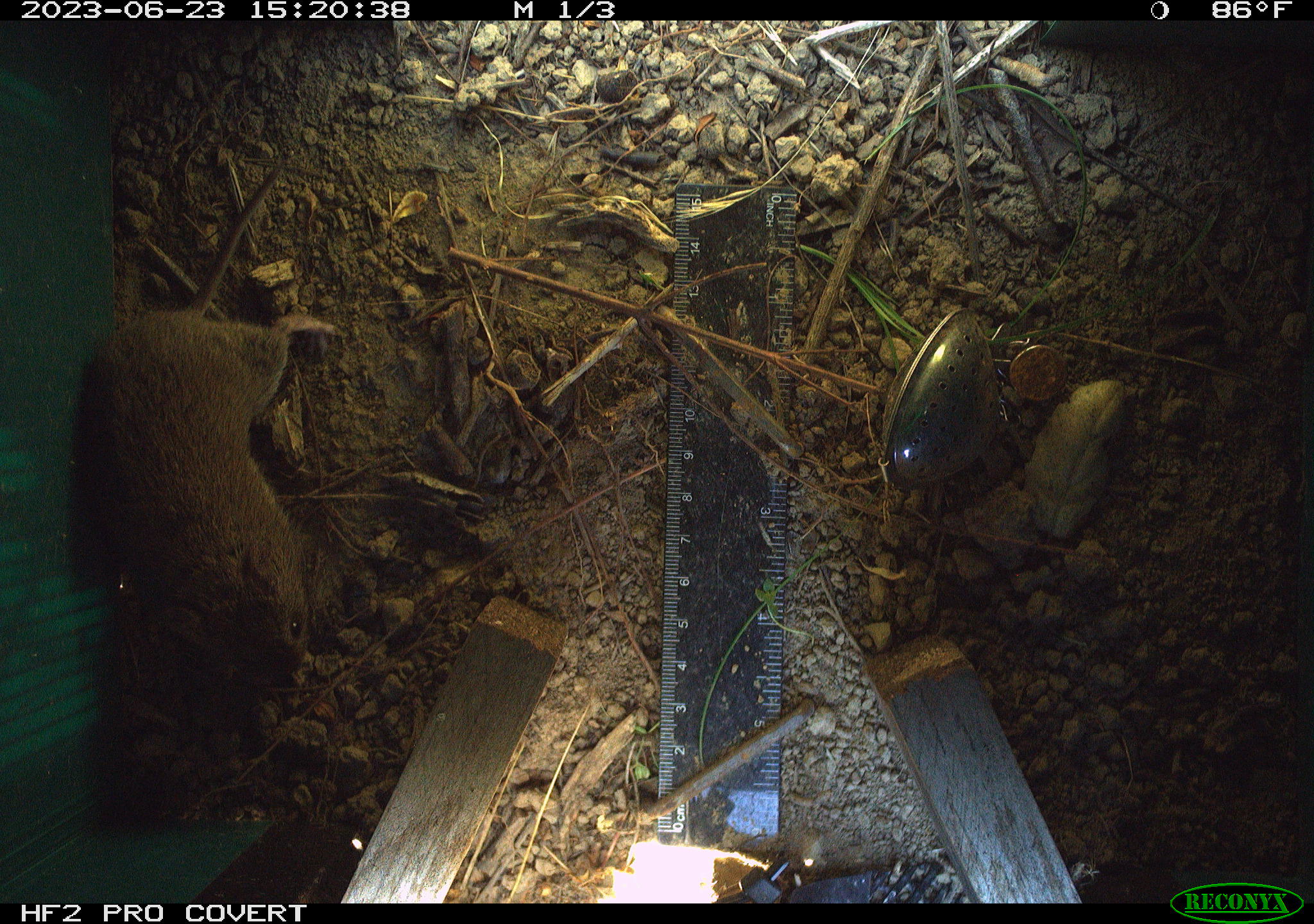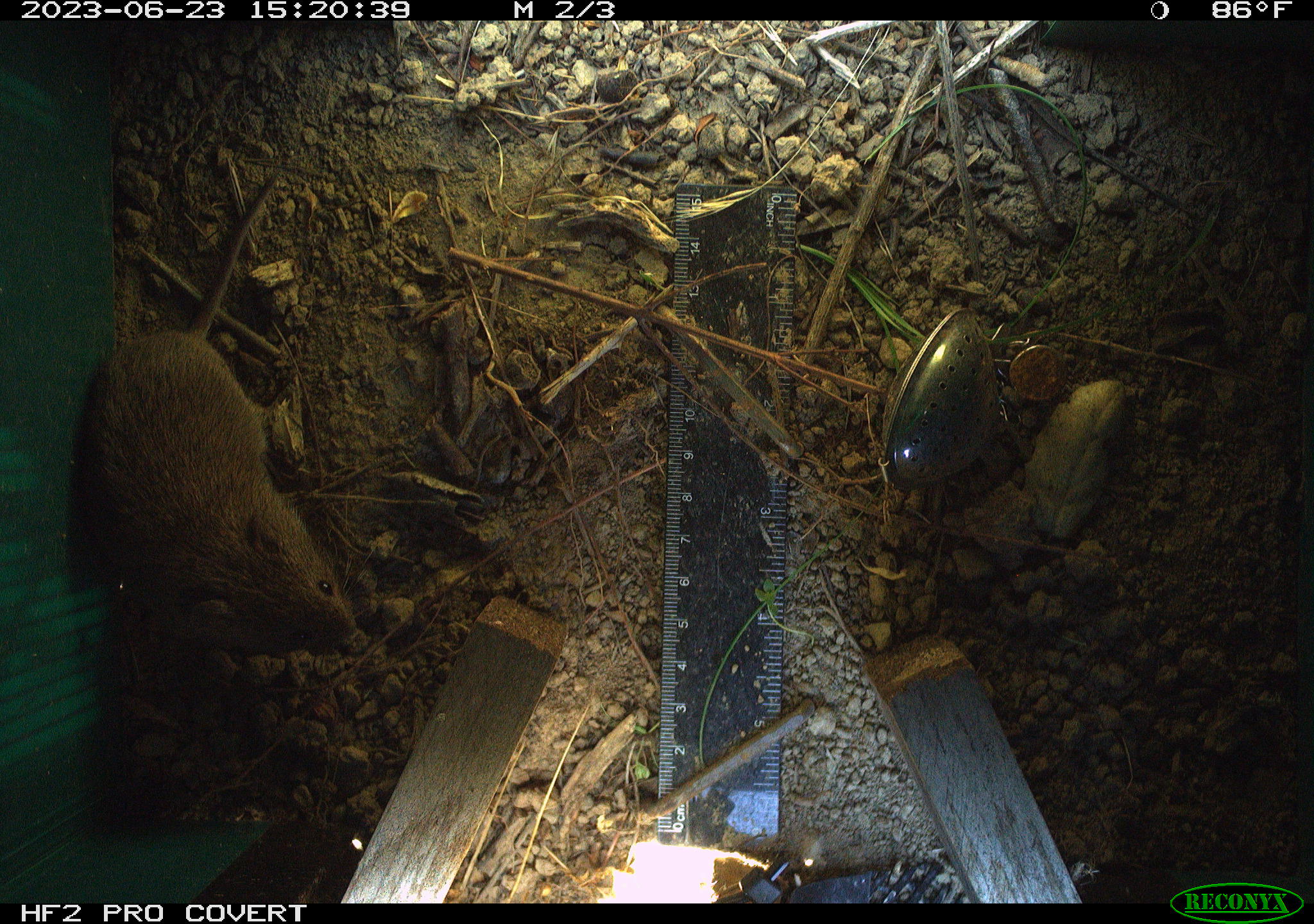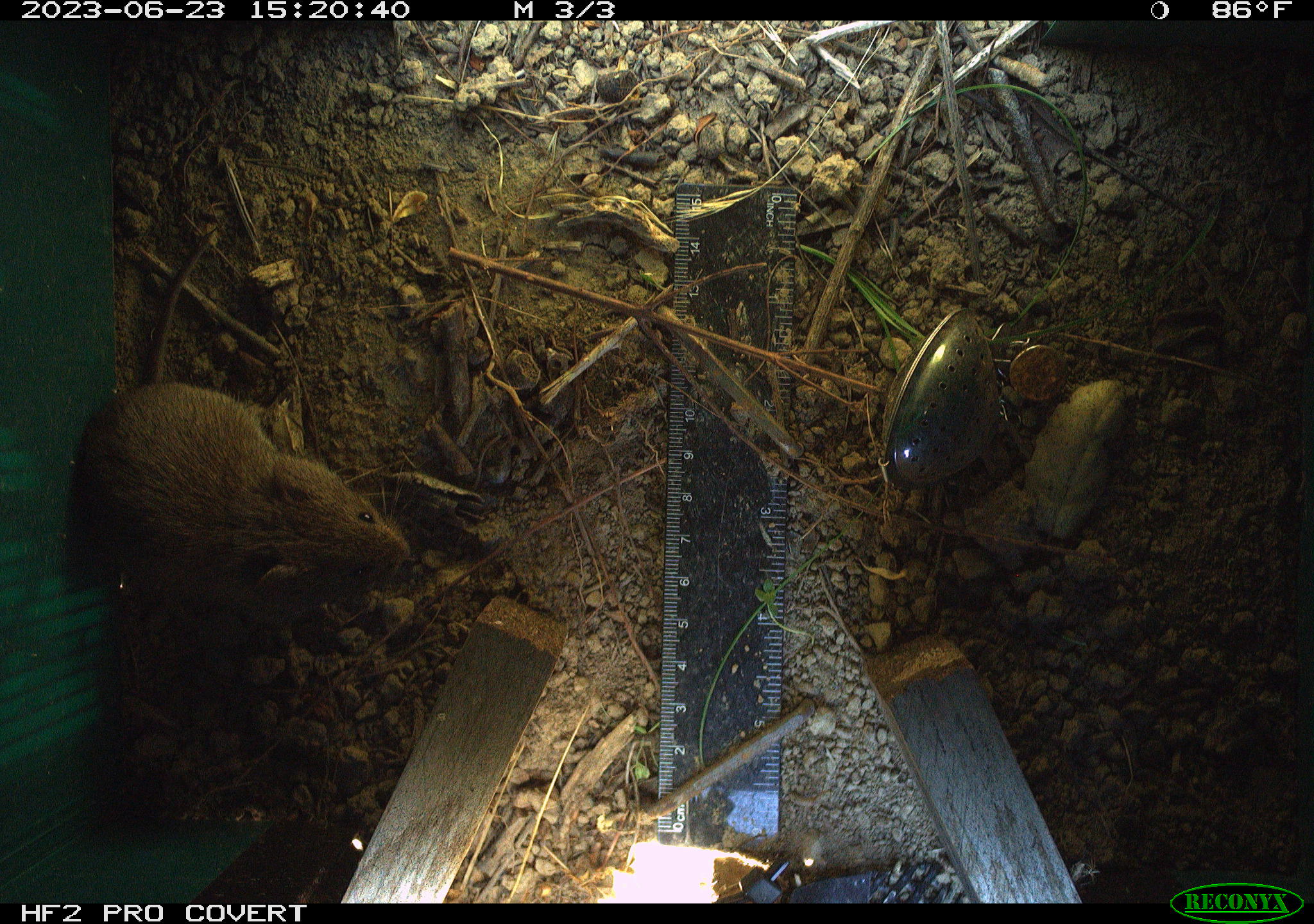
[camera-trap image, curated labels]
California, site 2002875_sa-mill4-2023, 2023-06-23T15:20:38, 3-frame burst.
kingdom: Animalia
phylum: Chordata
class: Mammalia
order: Rodentia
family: Cricetidae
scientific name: Arvicolinae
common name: voles, lemmings, and muskrats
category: arvicolinae subfamily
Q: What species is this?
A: Arvicolinae subfamily (voles, lemmings, and muskrats) (Arvicolinae).